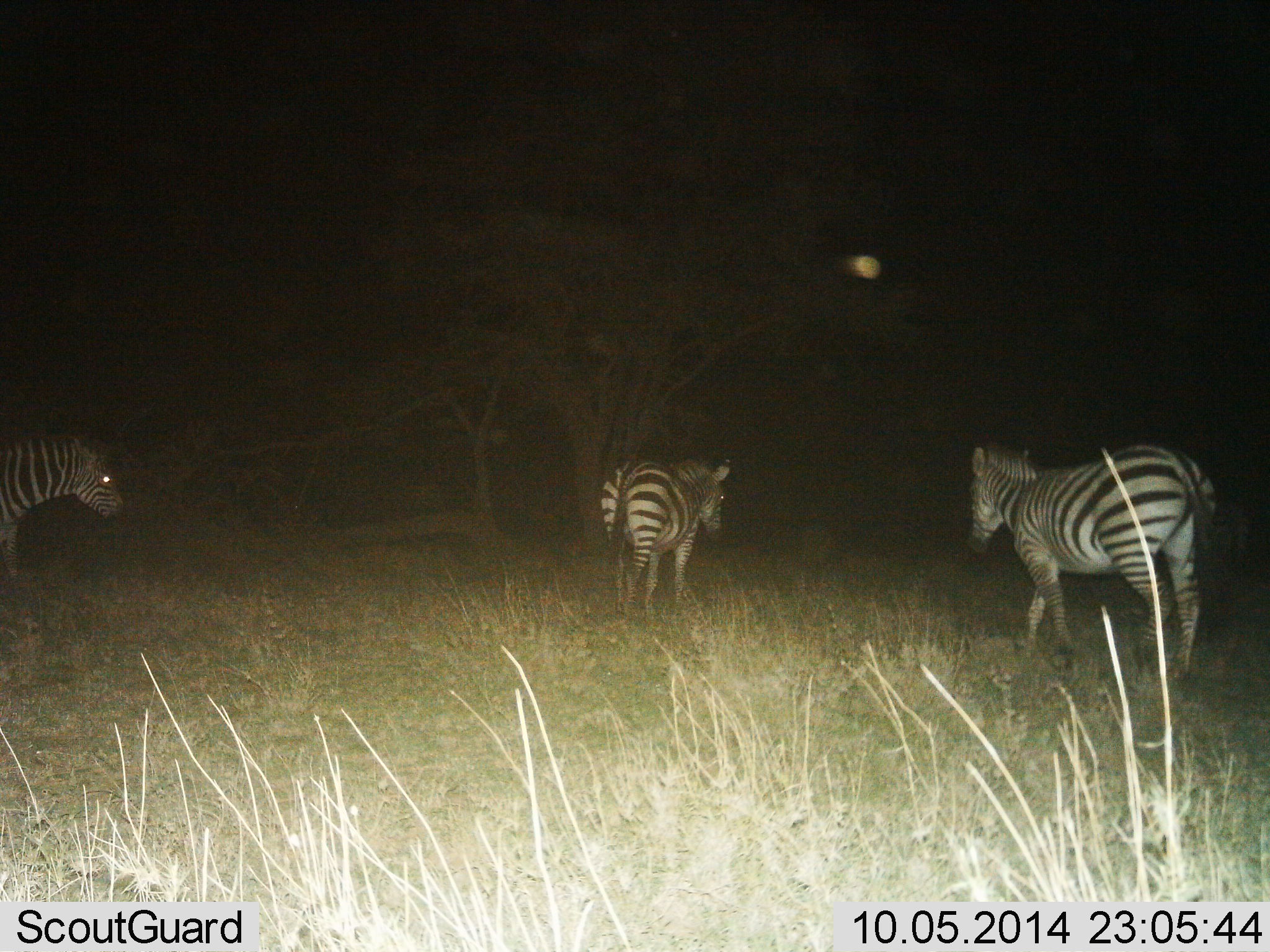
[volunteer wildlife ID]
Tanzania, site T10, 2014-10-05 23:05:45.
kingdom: Animalia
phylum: Chordata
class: Mammalia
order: Perissodactyla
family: Equidae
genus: Equus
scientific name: Equus quagga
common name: plains zebra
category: zebra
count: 3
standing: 20%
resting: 0%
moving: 100%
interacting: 0%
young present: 0%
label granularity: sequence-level